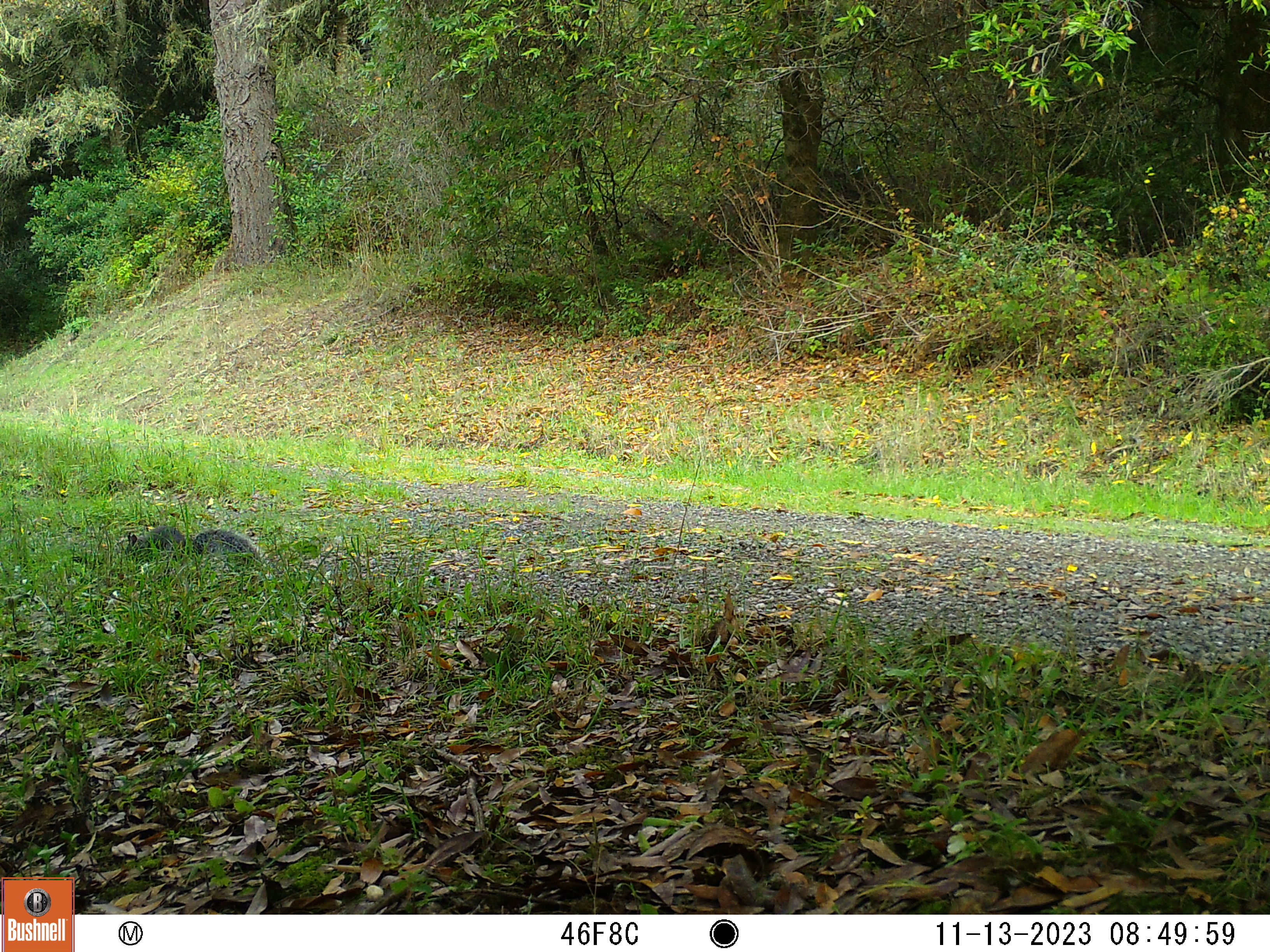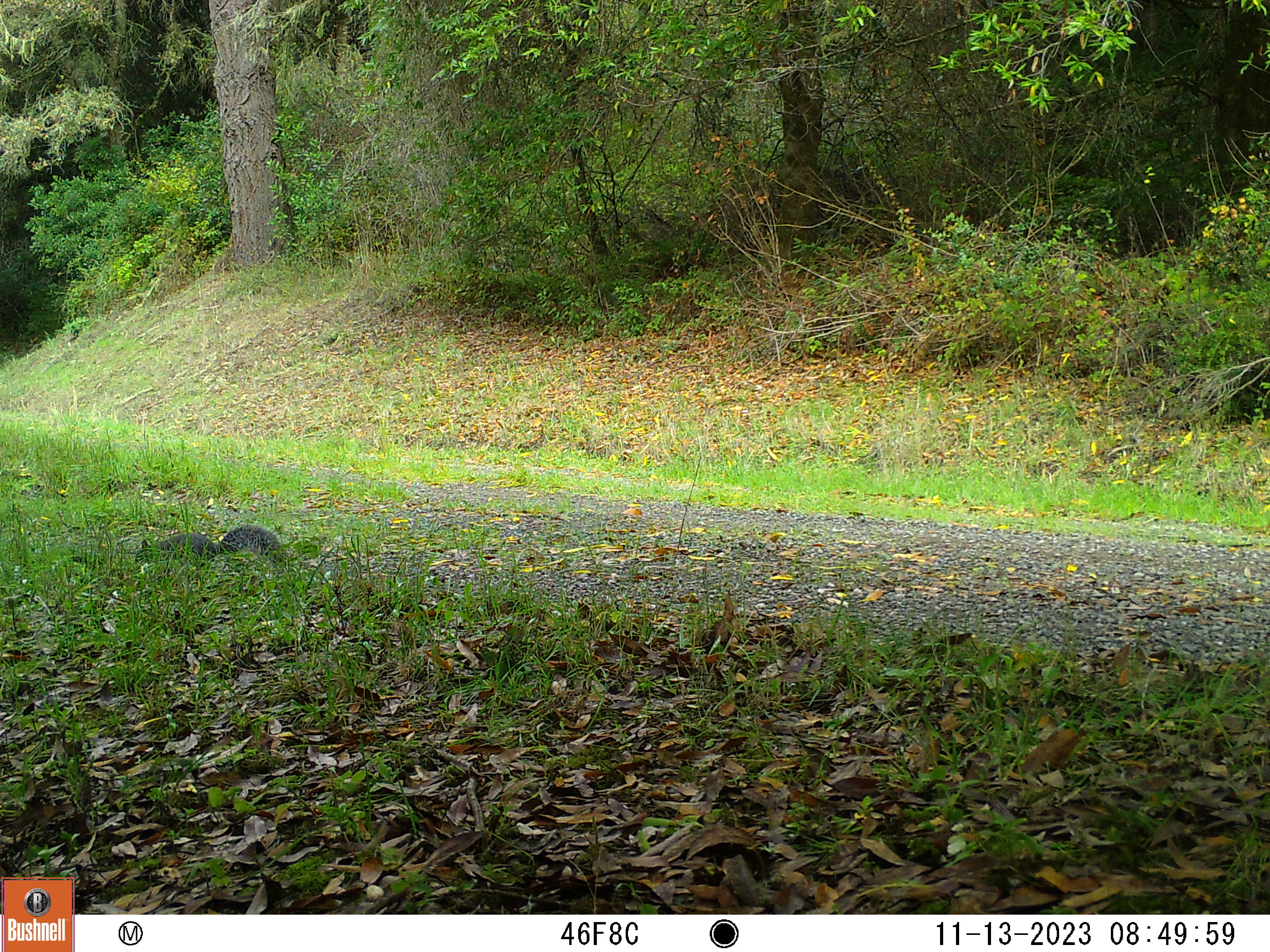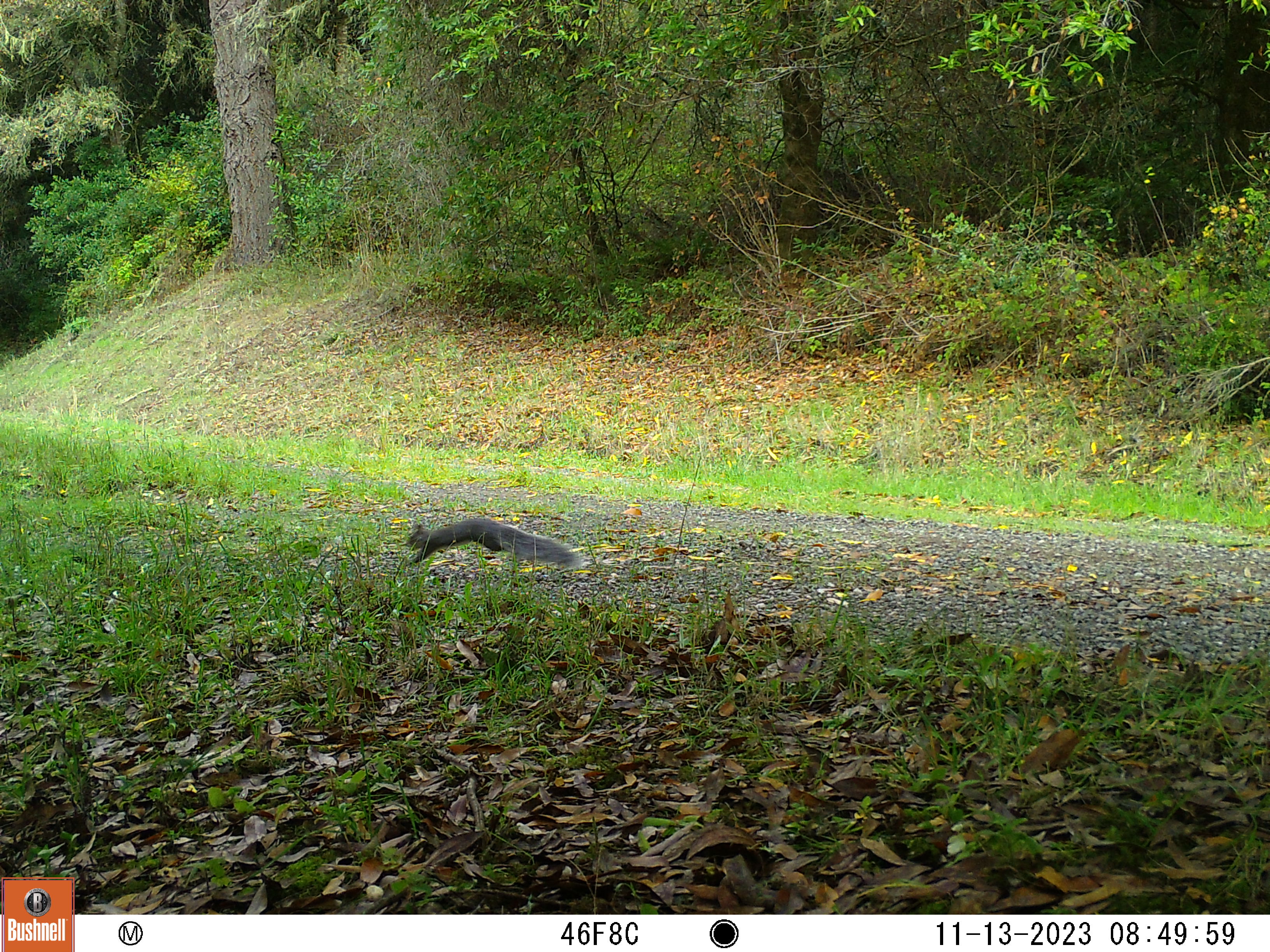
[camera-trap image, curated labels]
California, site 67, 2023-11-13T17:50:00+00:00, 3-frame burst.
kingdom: Animalia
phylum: Chordata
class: Mammalia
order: Rodentia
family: Sciuridae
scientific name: Sciuridae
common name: squirrel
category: unknown squirrel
Unknown squirrel (squirrel) (Sciuridae).